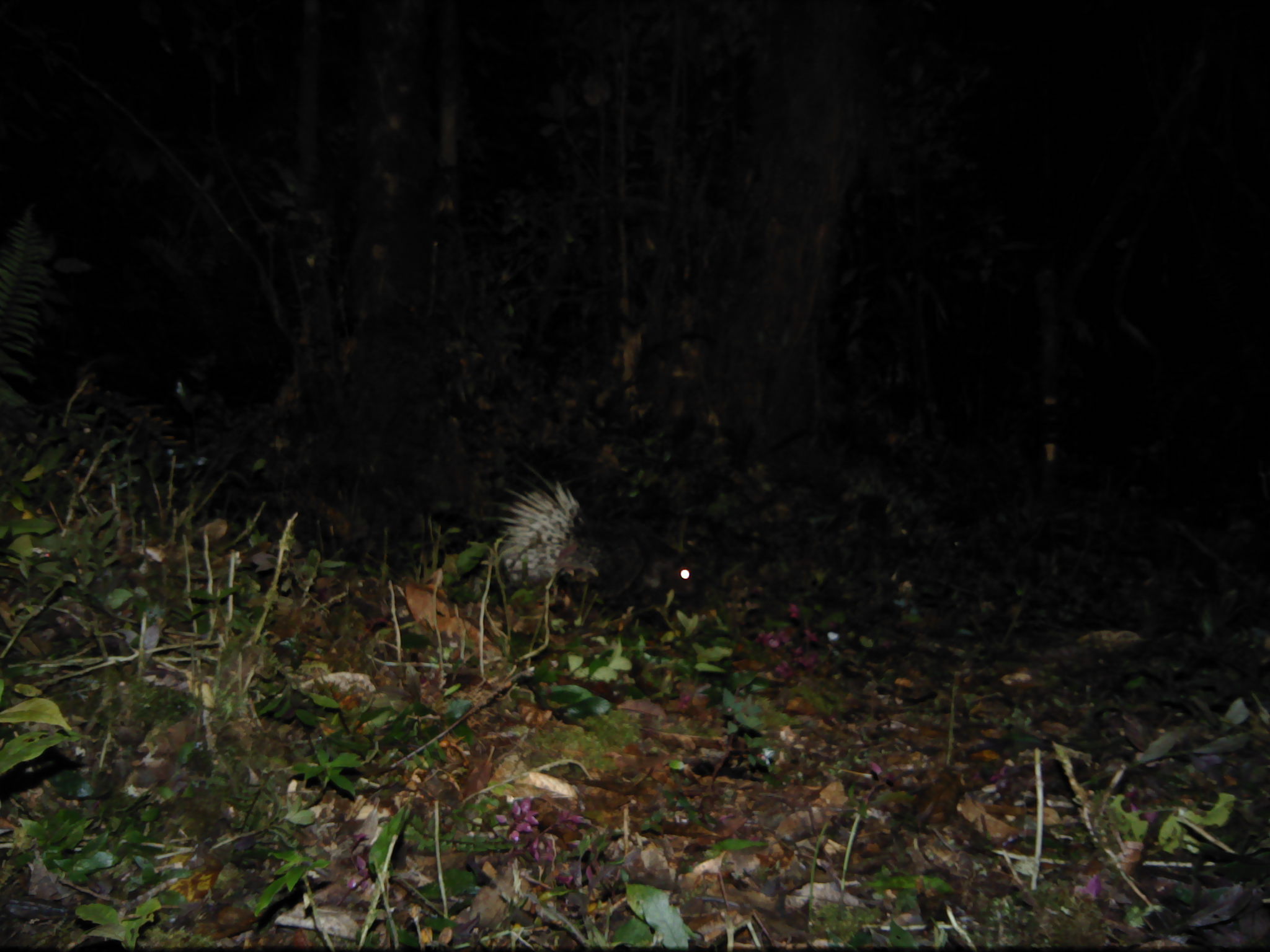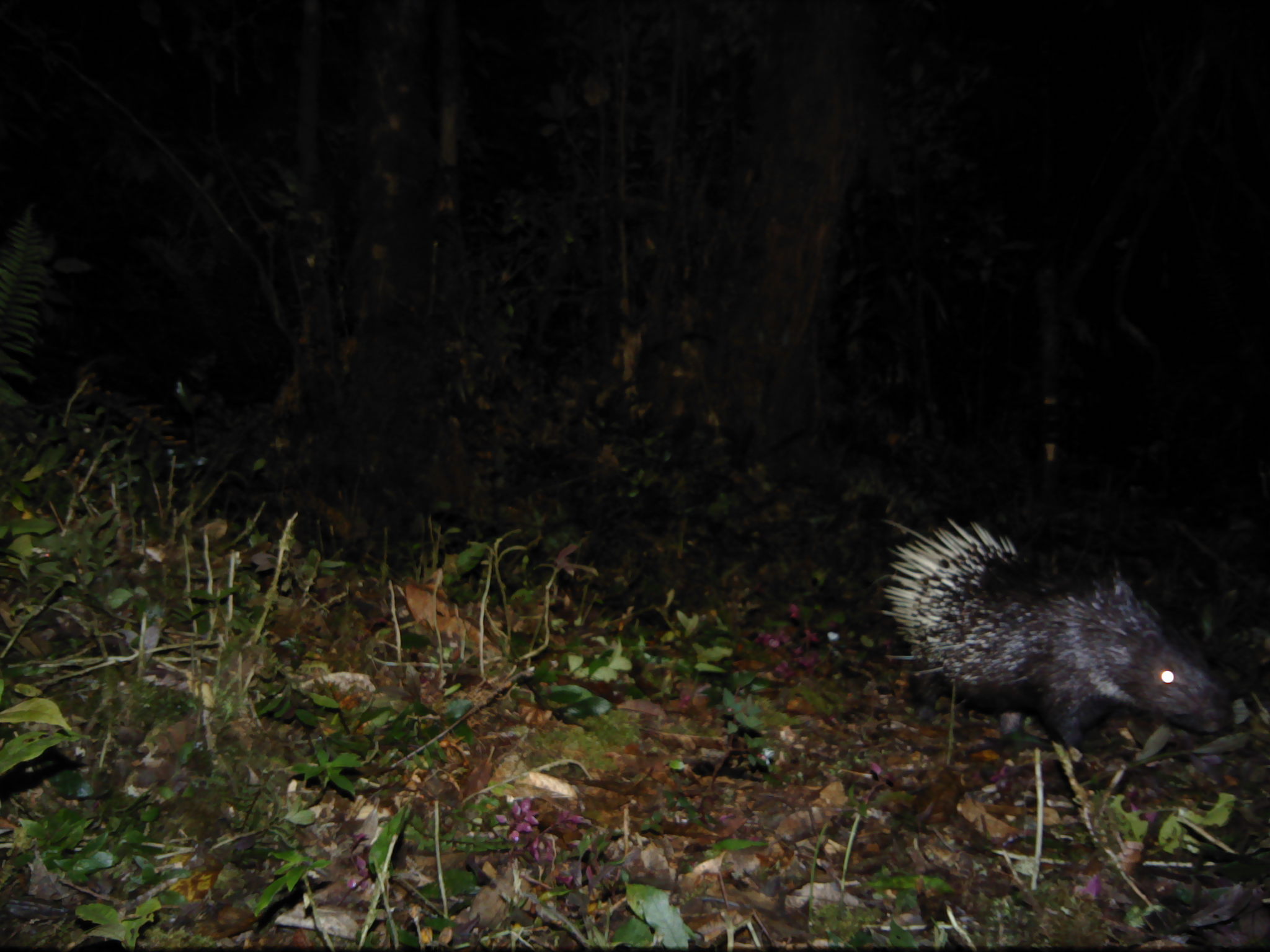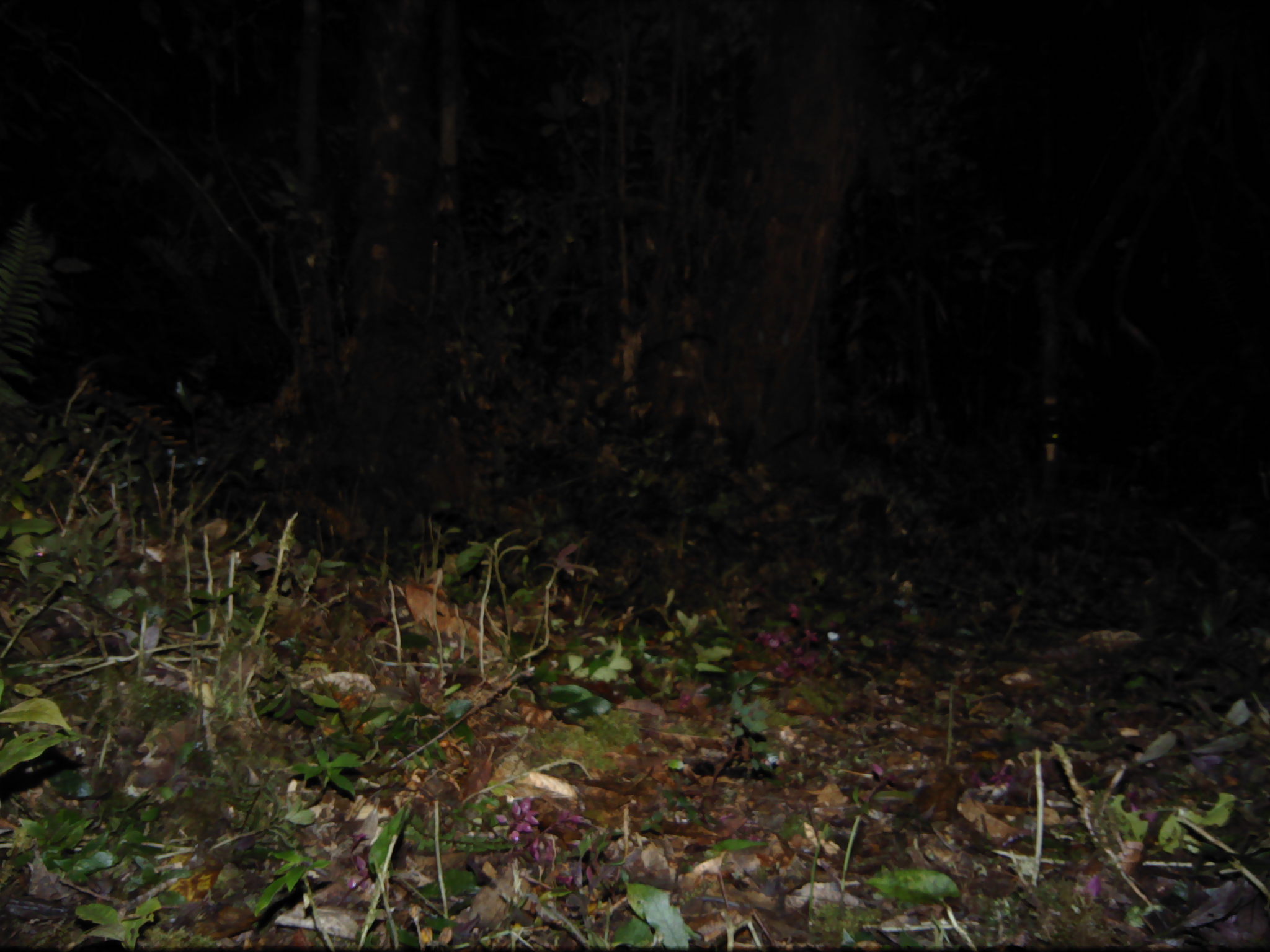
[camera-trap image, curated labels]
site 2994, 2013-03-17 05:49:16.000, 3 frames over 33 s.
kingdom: Animalia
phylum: Chordata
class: Mammalia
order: Rodentia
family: Hystricidae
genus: Hystrix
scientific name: Hystrix brachyura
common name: east asian porcupine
Hystrix brachyura (east asian porcupine), count 1.